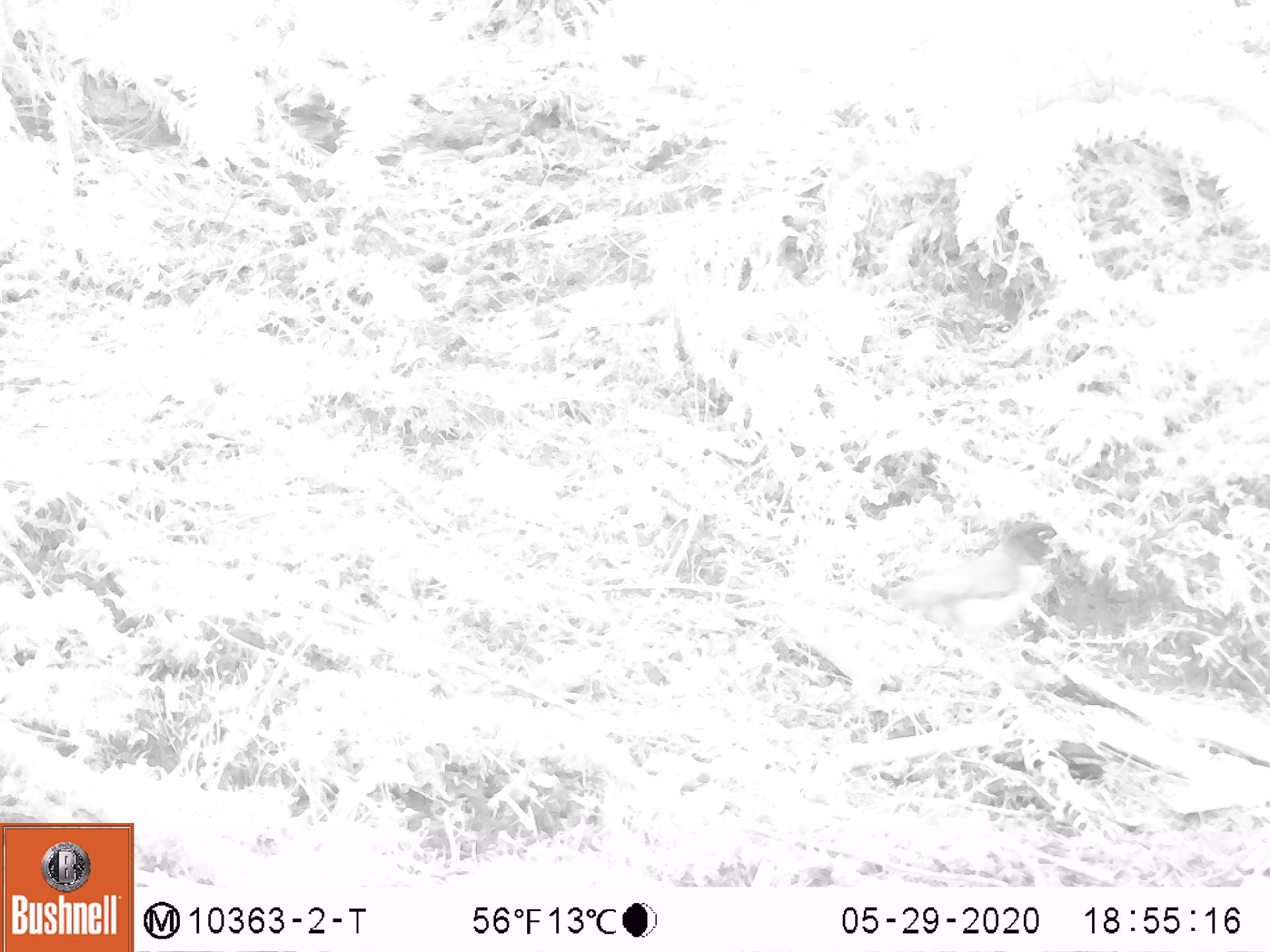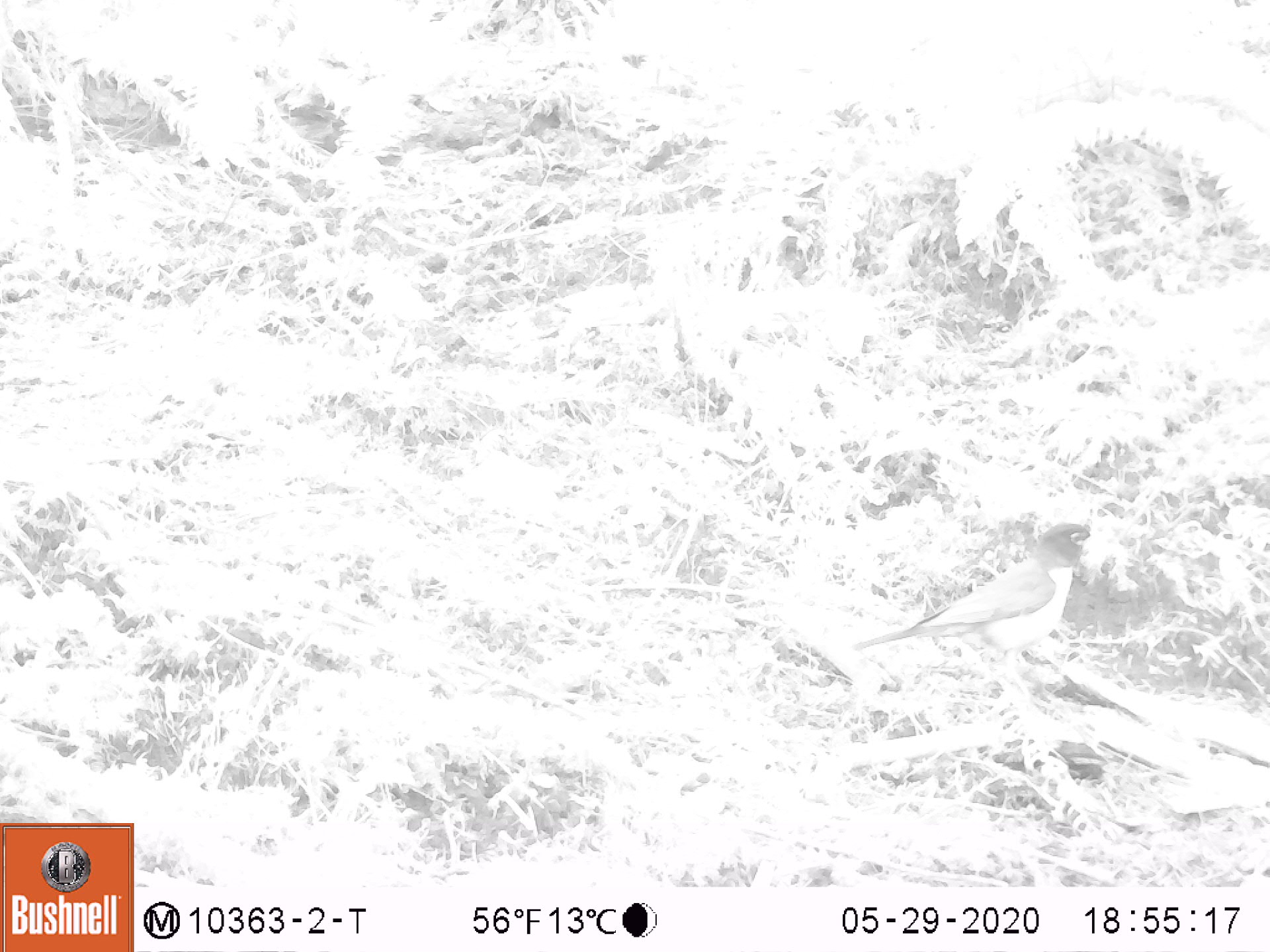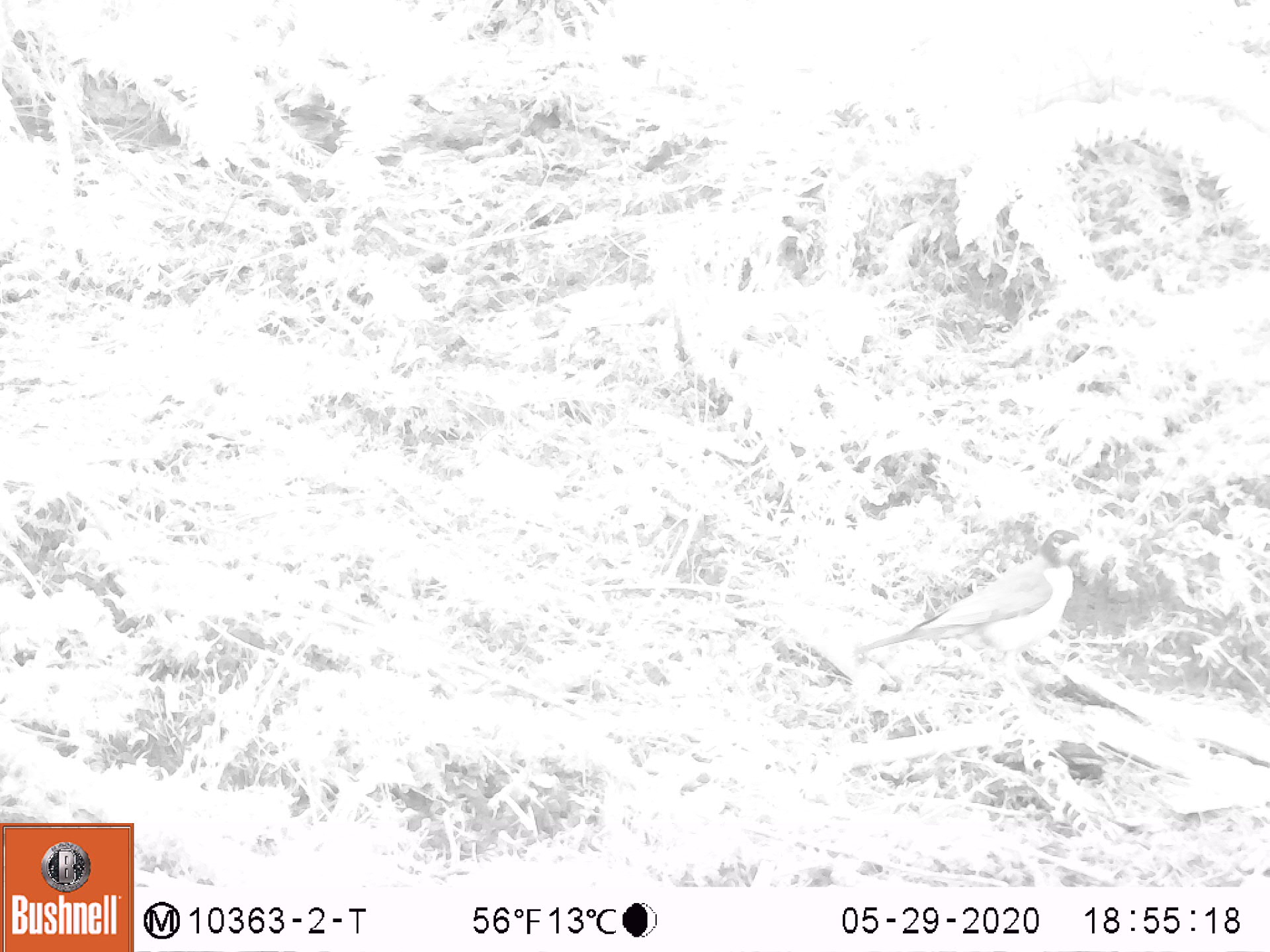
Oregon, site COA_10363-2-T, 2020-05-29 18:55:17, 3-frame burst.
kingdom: Animalia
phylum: Chordata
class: Aves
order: Passeriformes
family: Turdidae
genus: Turdus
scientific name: Turdus migratorius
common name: american robin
American robin (Turdus migratorius).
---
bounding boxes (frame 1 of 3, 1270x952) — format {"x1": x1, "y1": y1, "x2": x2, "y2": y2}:
american robin: {"x1": 833, "y1": 509, "x2": 1089, "y2": 675}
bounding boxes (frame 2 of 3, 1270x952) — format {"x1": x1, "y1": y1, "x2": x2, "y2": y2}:
american robin: {"x1": 831, "y1": 505, "x2": 1124, "y2": 692}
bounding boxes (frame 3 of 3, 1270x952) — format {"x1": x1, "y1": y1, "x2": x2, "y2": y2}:
american robin: {"x1": 837, "y1": 514, "x2": 1111, "y2": 703}